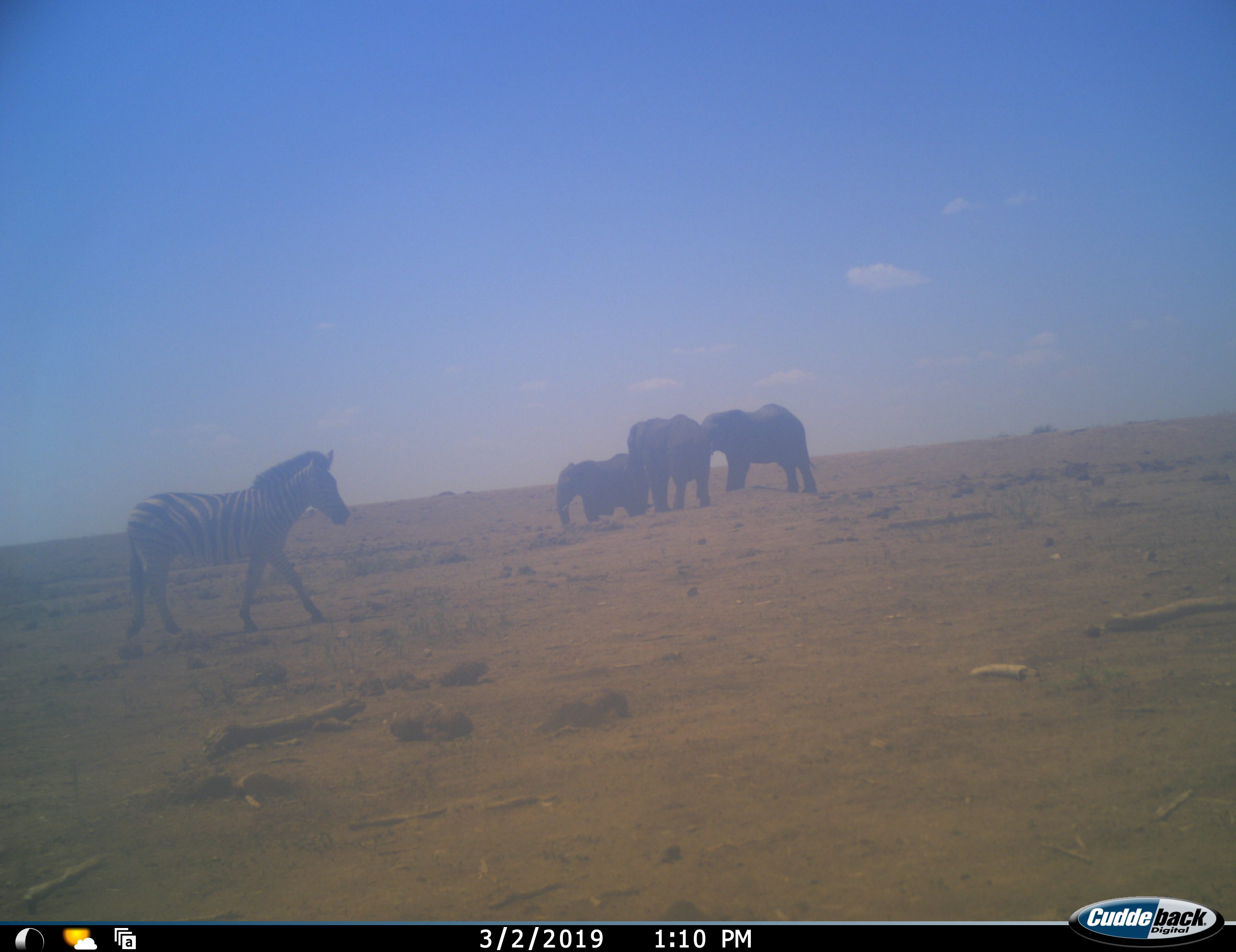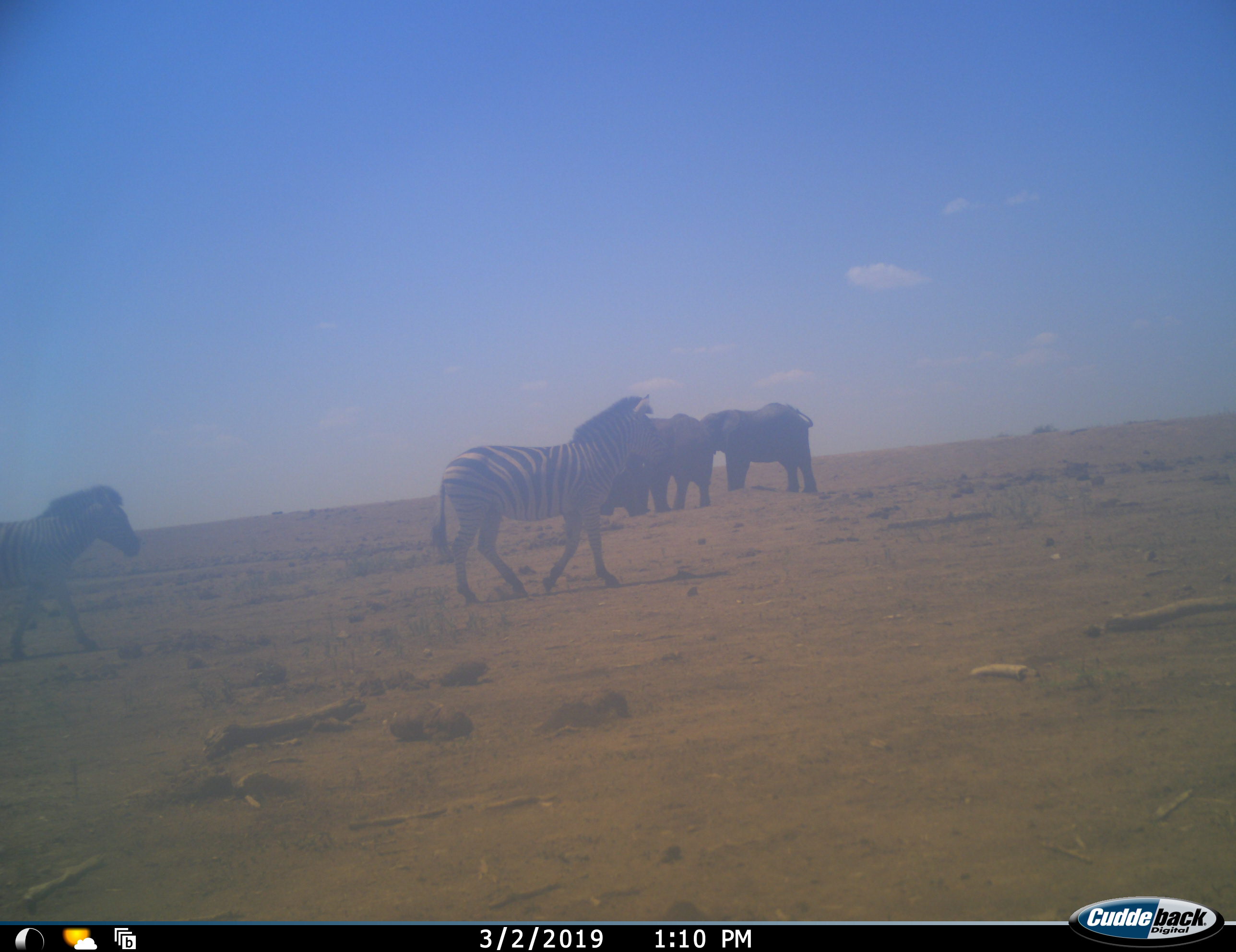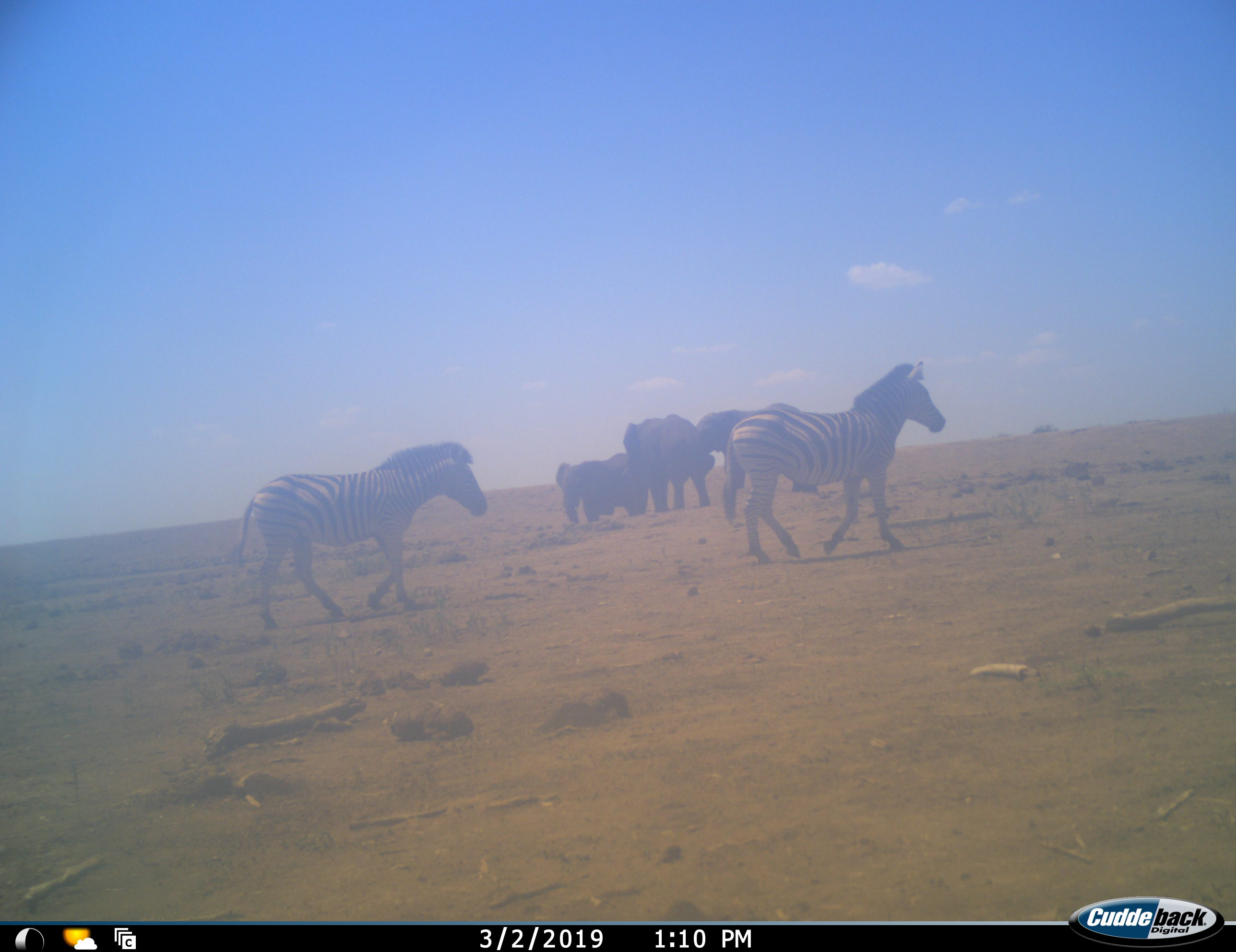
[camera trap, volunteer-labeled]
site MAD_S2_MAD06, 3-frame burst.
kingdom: Animalia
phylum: Chordata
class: Mammalia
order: Proboscidea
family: Elephantidae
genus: Loxodonta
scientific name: Loxodonta africana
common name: african bush elephant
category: elephant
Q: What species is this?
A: Elephant (african bush elephant) (Loxodonta africana).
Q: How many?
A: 3.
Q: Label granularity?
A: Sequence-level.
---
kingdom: Animalia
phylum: Chordata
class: Mammalia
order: Perissodactyla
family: Equidae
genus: Equus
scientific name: Equus quagga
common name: plains zebra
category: zebraplains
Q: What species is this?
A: Zebraplains (plains zebra) (Equus quagga).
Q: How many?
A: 2.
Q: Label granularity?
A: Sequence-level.